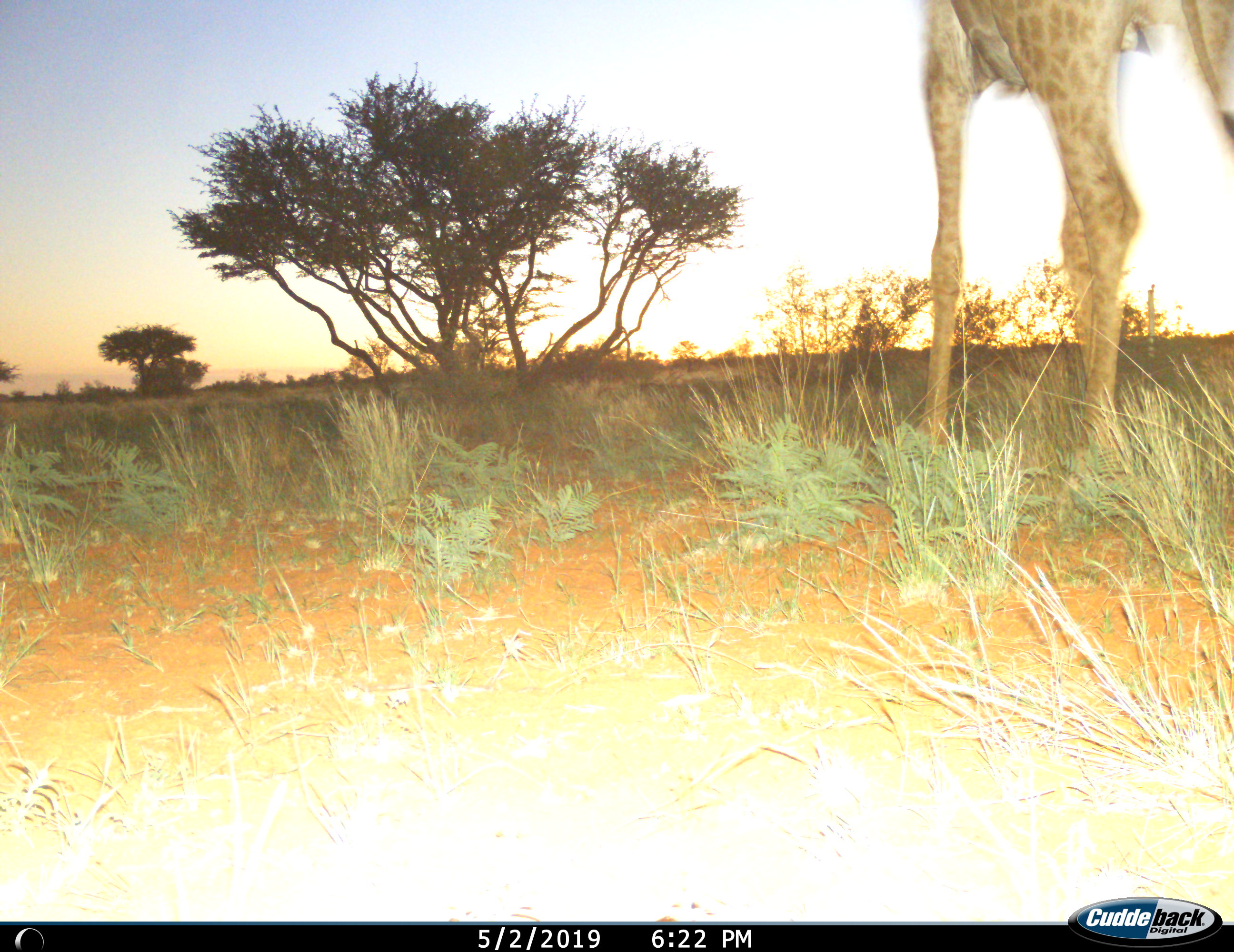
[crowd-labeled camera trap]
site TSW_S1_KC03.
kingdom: Animalia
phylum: Chordata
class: Mammalia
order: Artiodactyla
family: Giraffidae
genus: Giraffa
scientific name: Giraffa camelopardalis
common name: giraffe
Giraffe (Giraffa camelopardalis), count 1. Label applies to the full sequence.